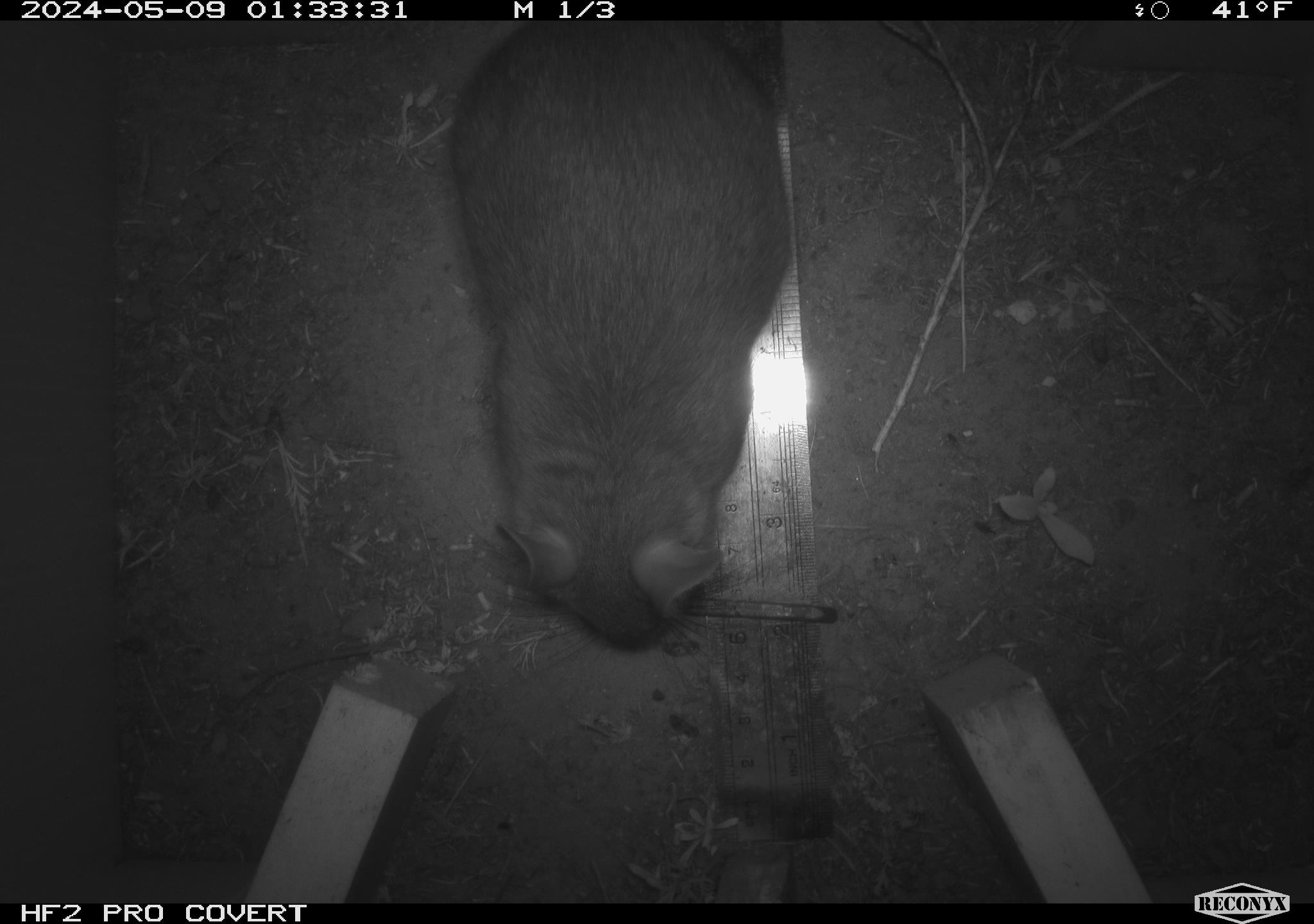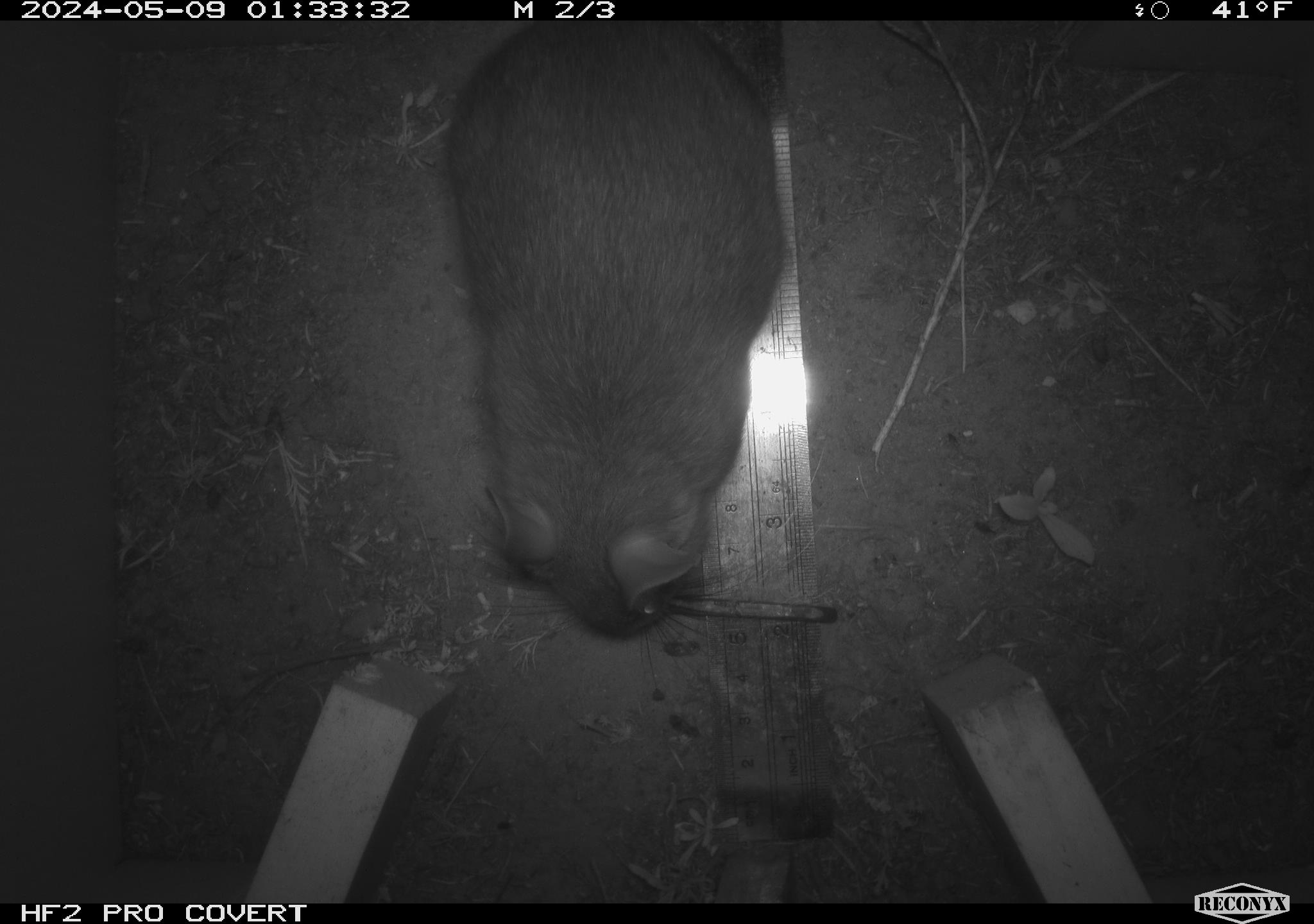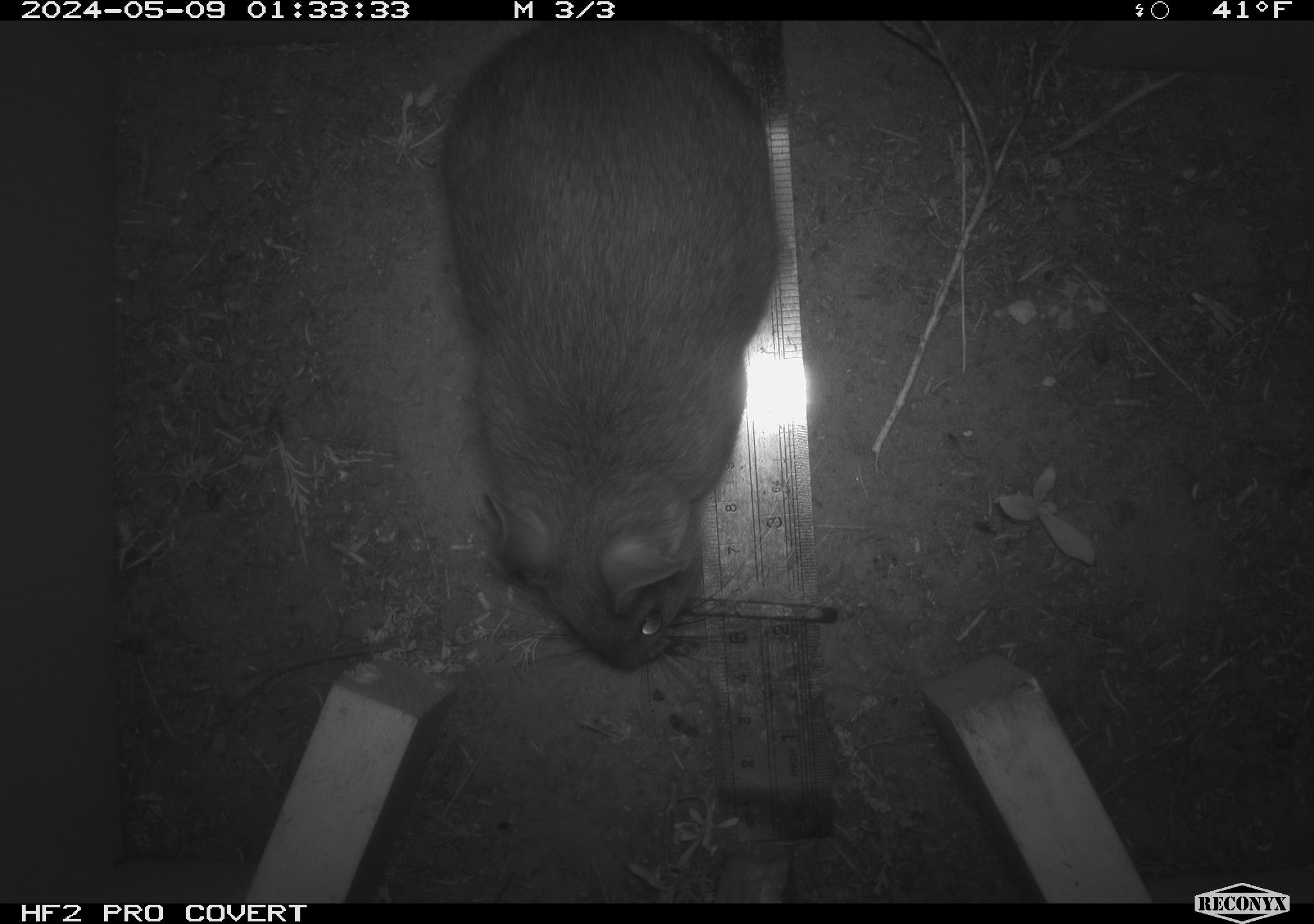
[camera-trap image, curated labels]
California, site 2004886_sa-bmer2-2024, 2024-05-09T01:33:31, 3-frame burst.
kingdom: Animalia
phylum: Chordata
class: Mammalia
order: Rodentia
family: Muridae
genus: Rattus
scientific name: Rattus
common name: rat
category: rattus species